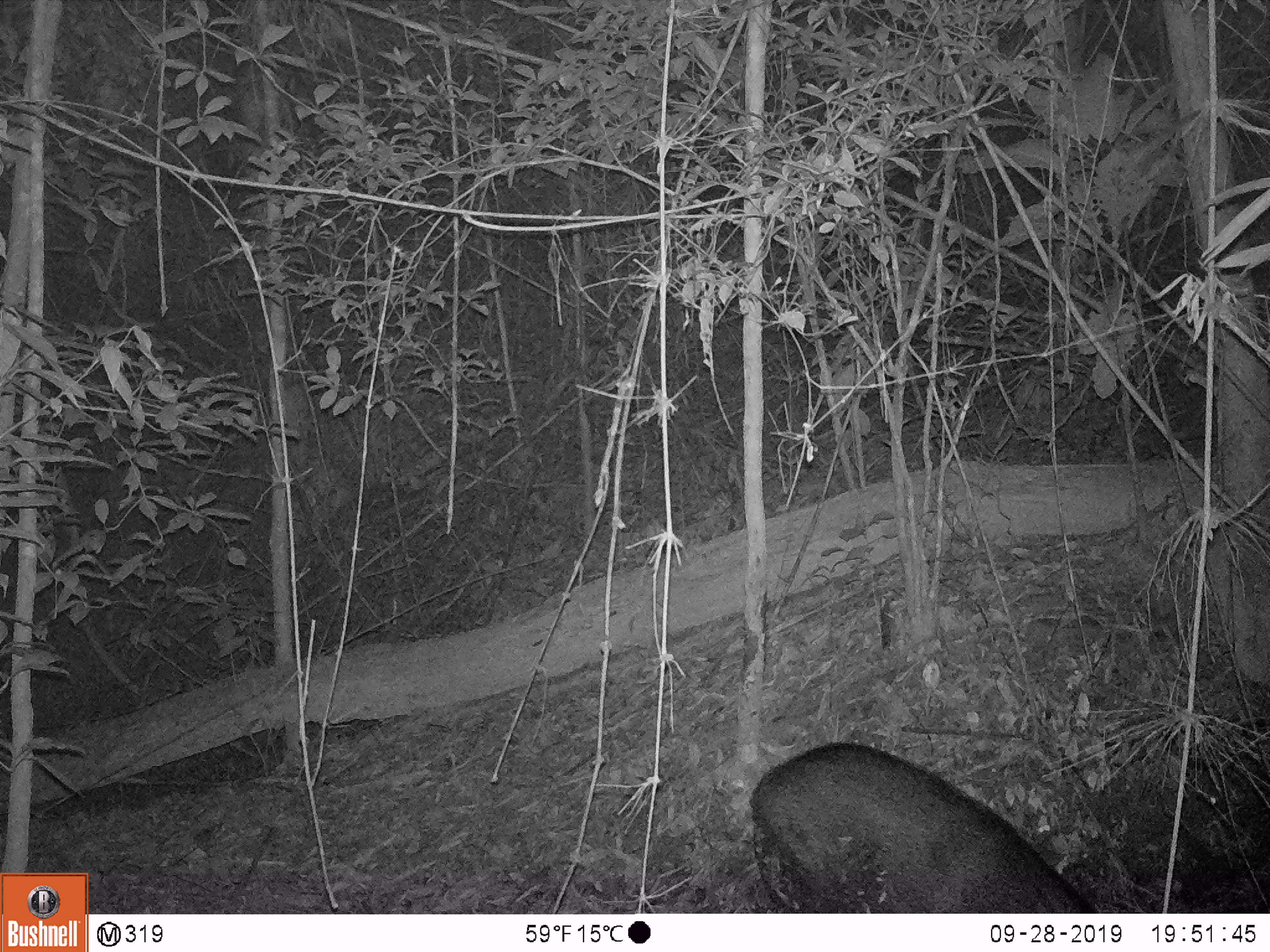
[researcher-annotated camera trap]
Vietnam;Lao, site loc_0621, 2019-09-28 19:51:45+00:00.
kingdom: Animalia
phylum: Chordata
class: Mammalia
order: Artiodactyla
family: Suidae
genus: Sus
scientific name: Sus scrofa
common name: eurasian wild pig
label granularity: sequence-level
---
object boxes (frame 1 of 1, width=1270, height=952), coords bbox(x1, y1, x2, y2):
eurasian wild pig: bbox(749, 740, 1098, 913)